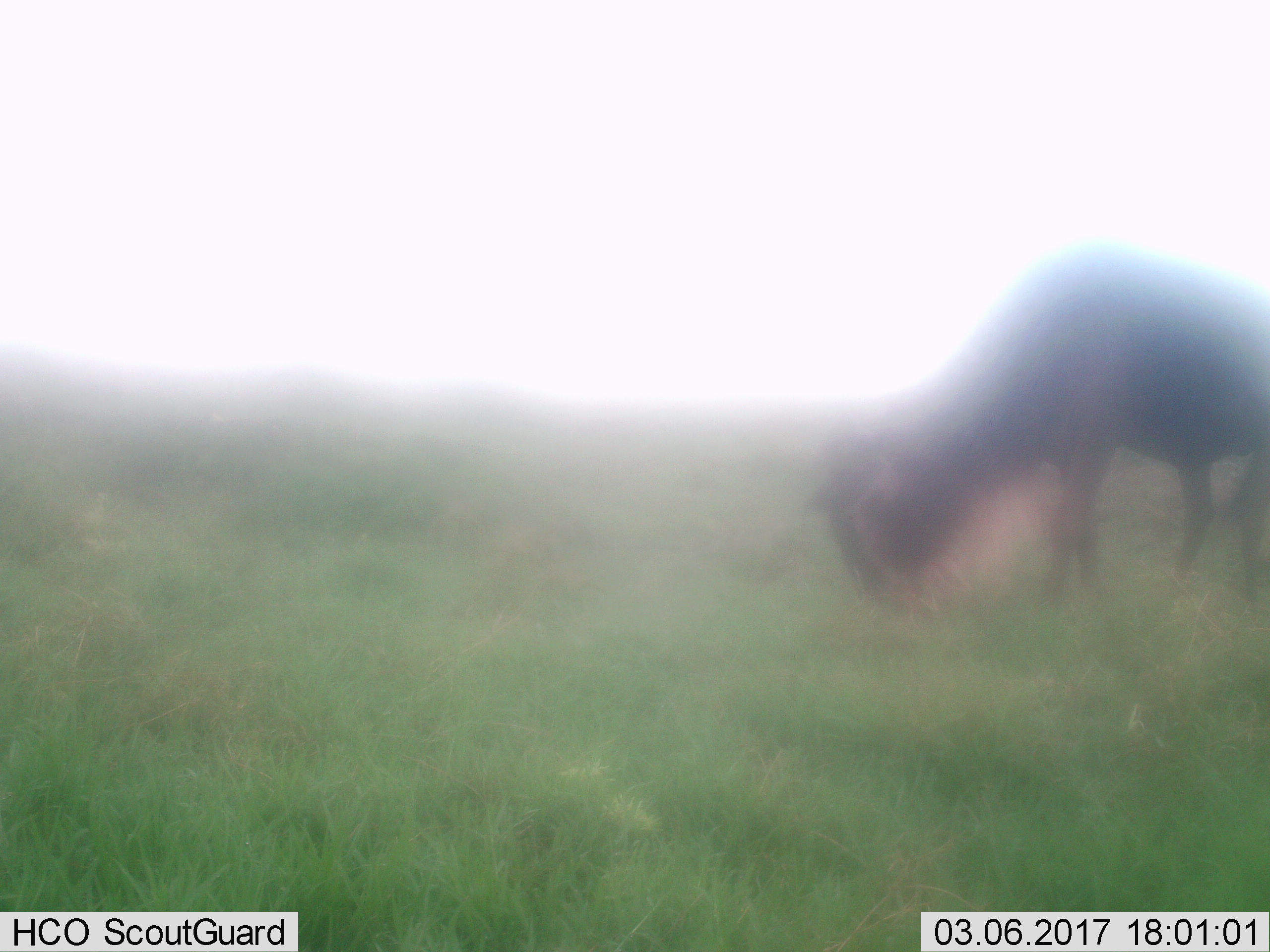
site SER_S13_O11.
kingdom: Animalia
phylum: Chordata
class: Mammalia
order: Artiodactyla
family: Bovidae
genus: Connochaetes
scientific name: Connochaetes taurinus taurinus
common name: blue wildebeest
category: wildebeestblue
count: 1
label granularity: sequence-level